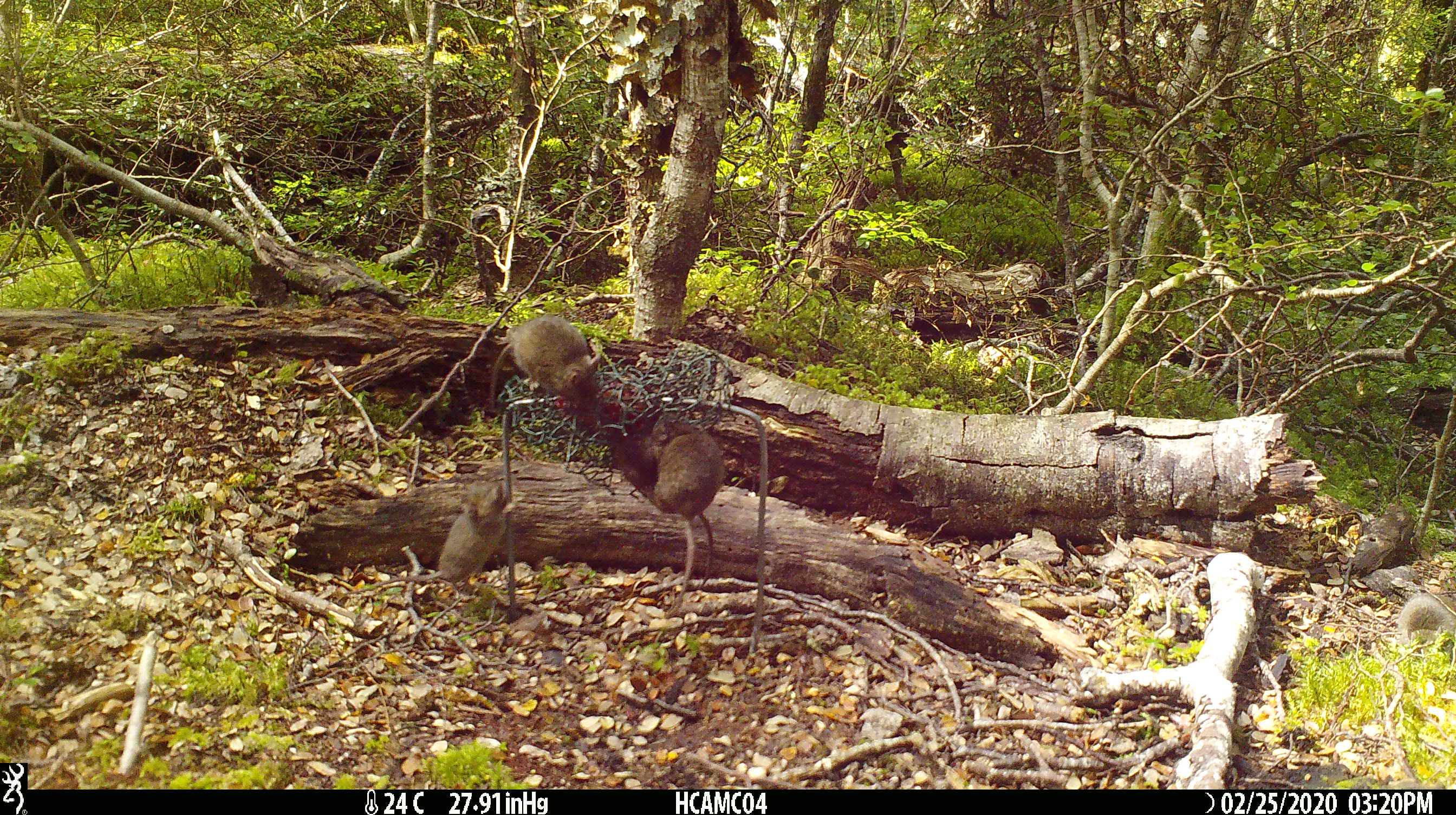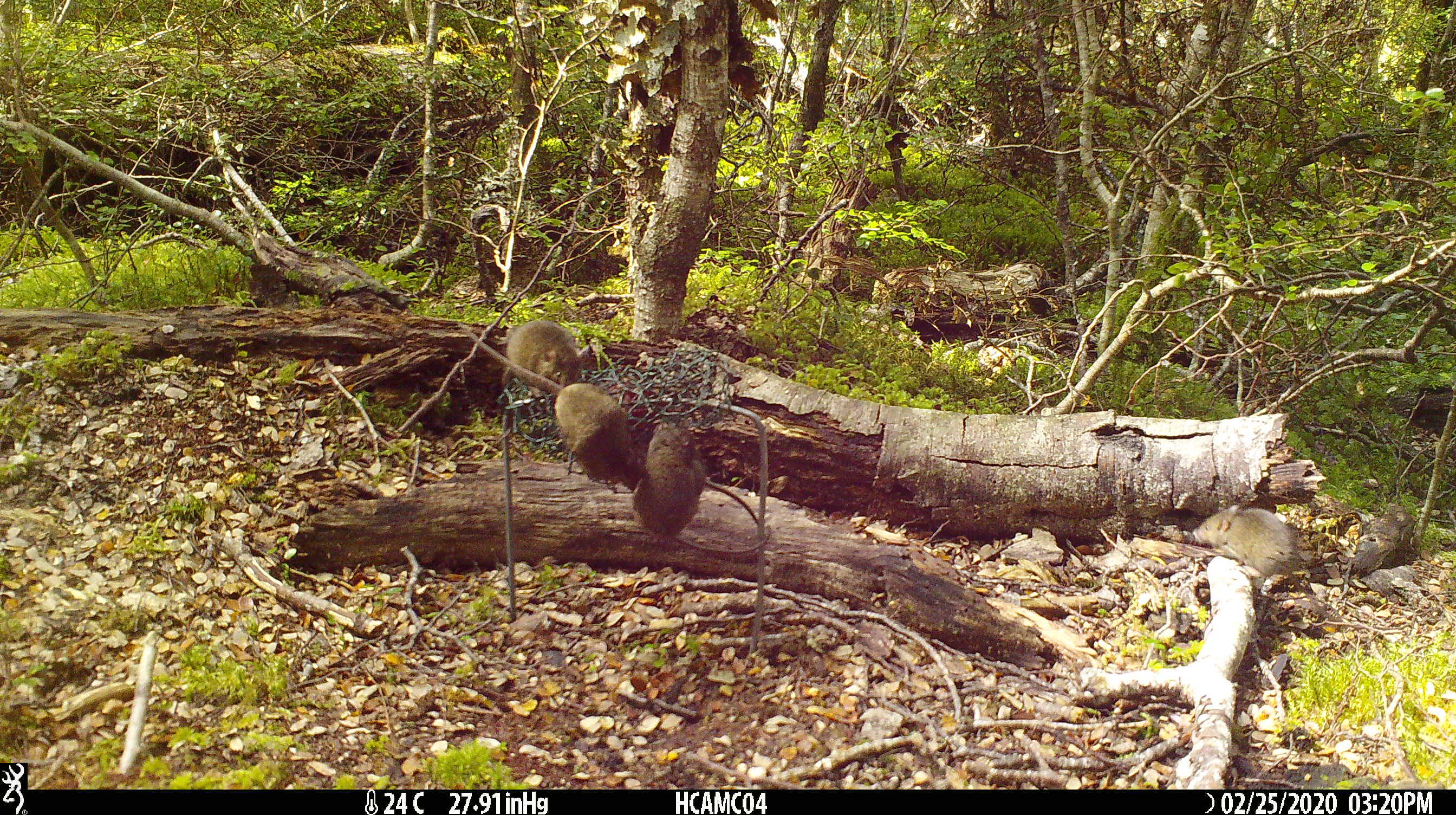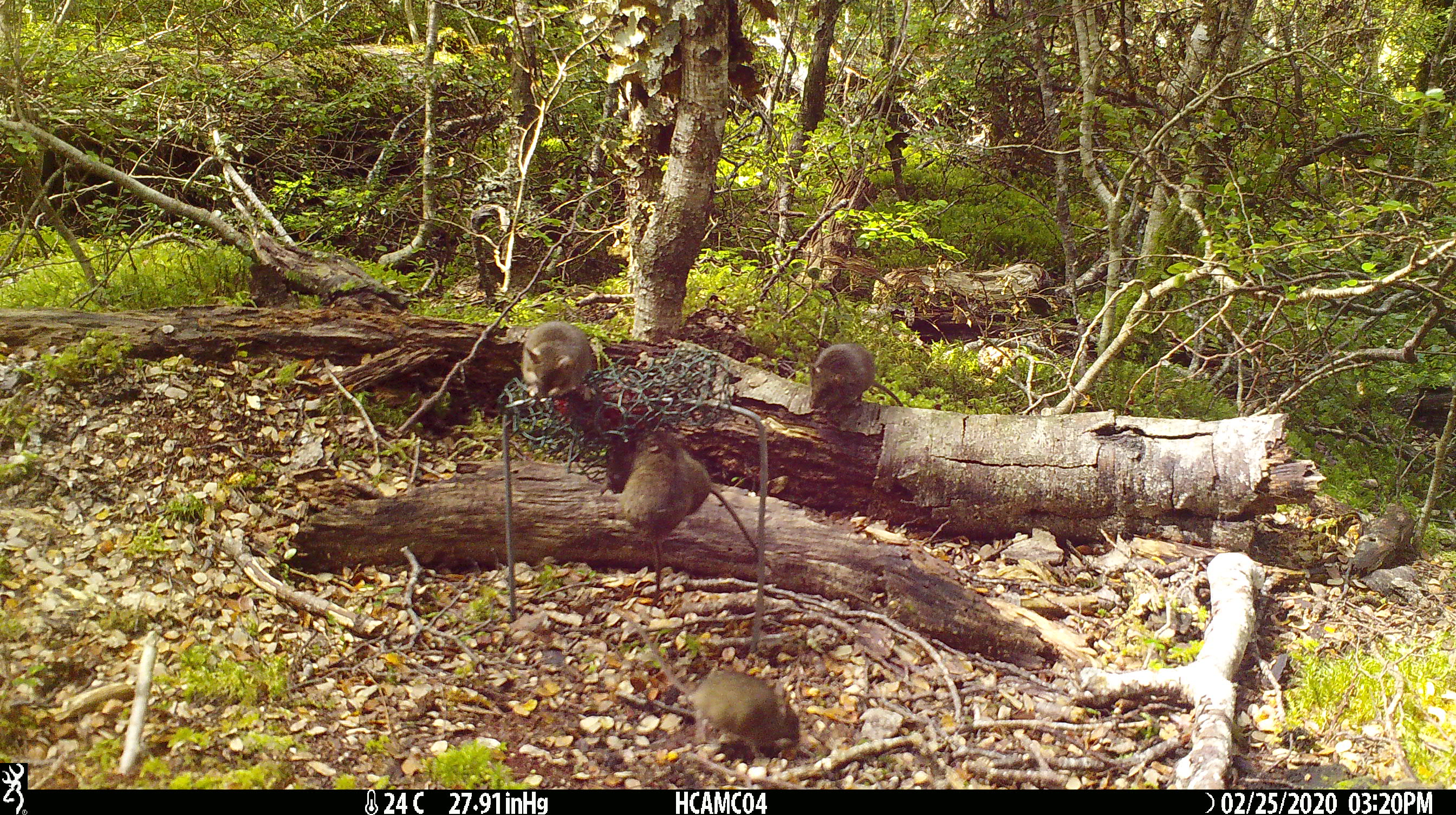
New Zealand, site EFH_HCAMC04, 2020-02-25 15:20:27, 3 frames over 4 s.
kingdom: Animalia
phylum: Chordata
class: Mammalia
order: Rodentia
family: Muridae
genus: Mus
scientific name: Mus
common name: mouse